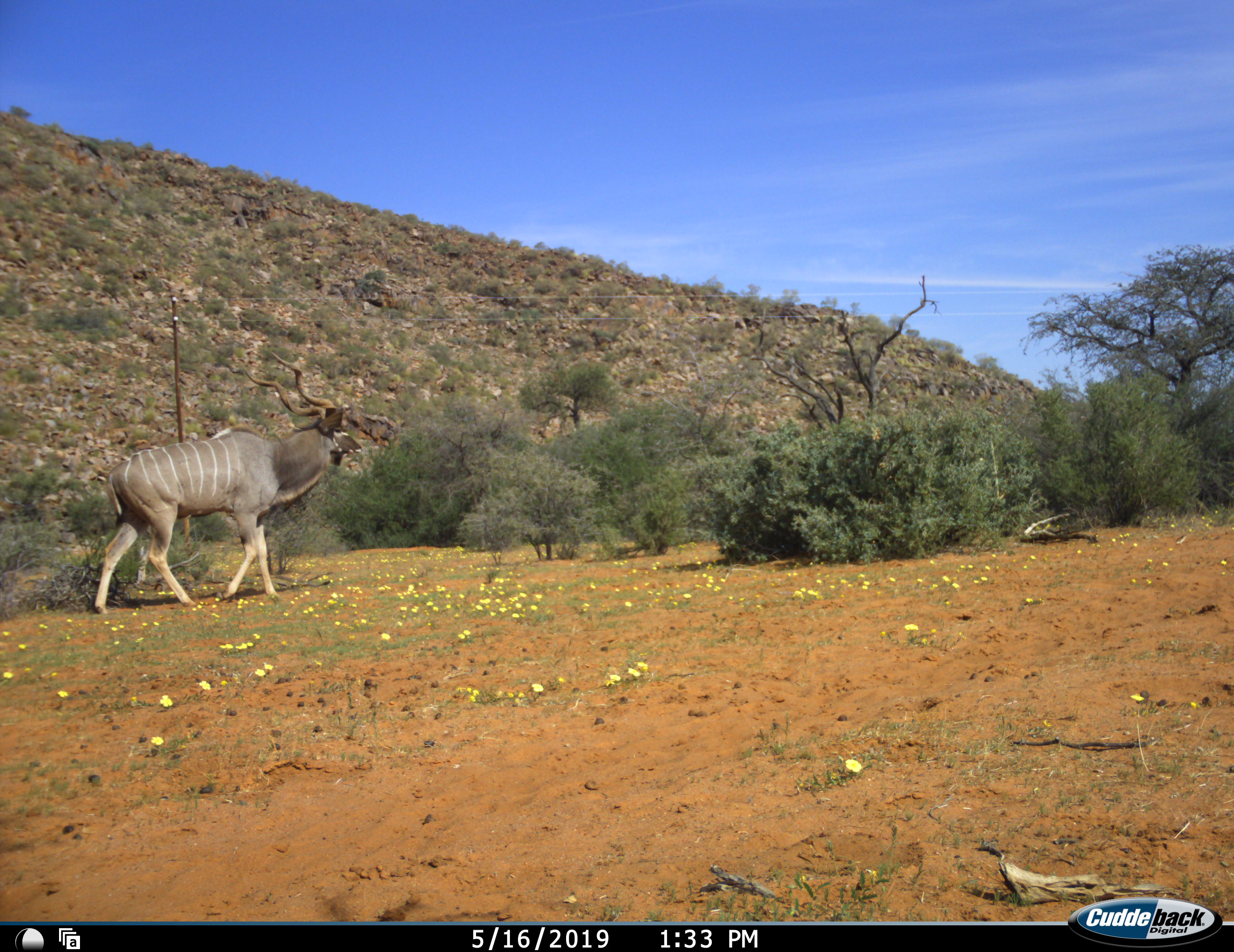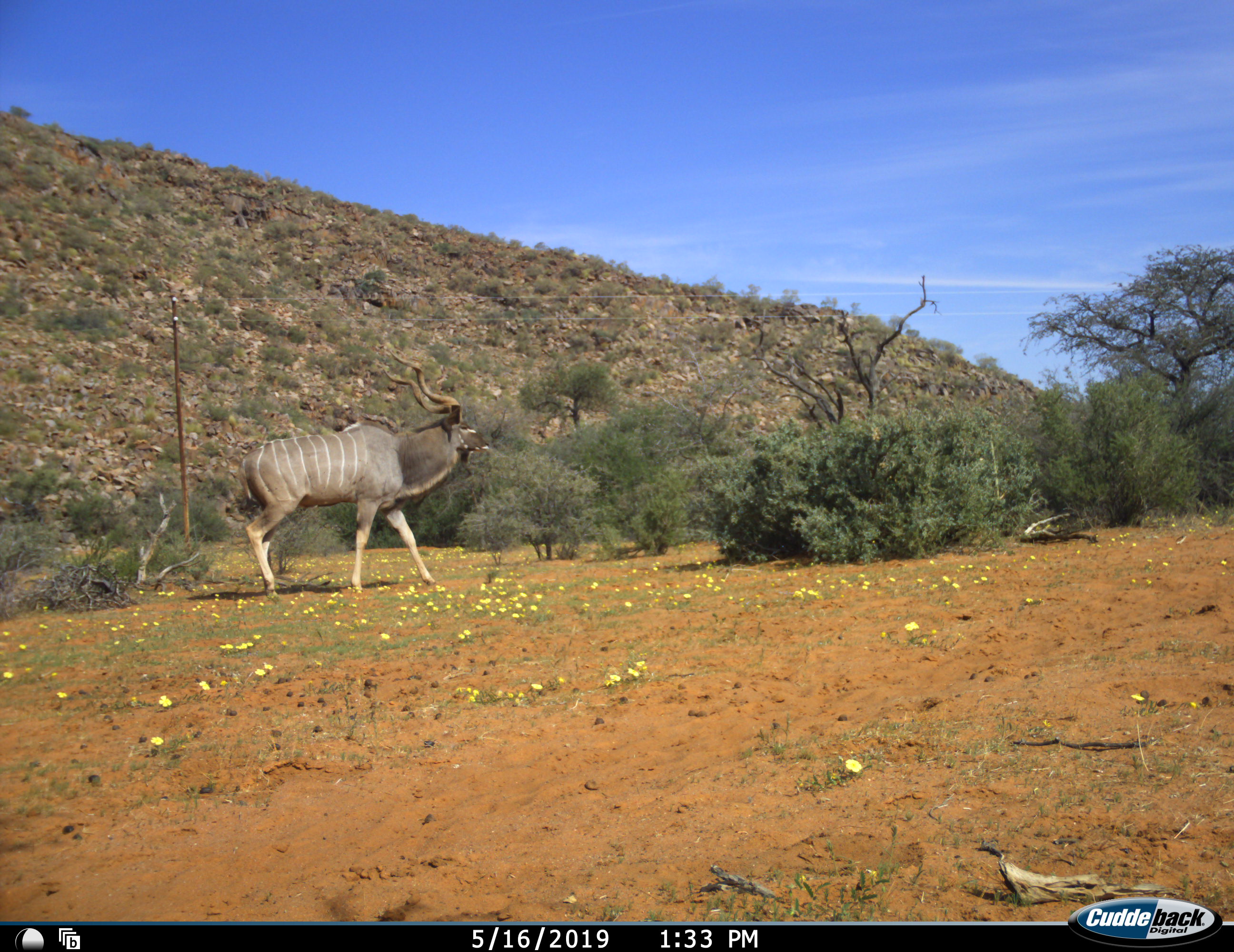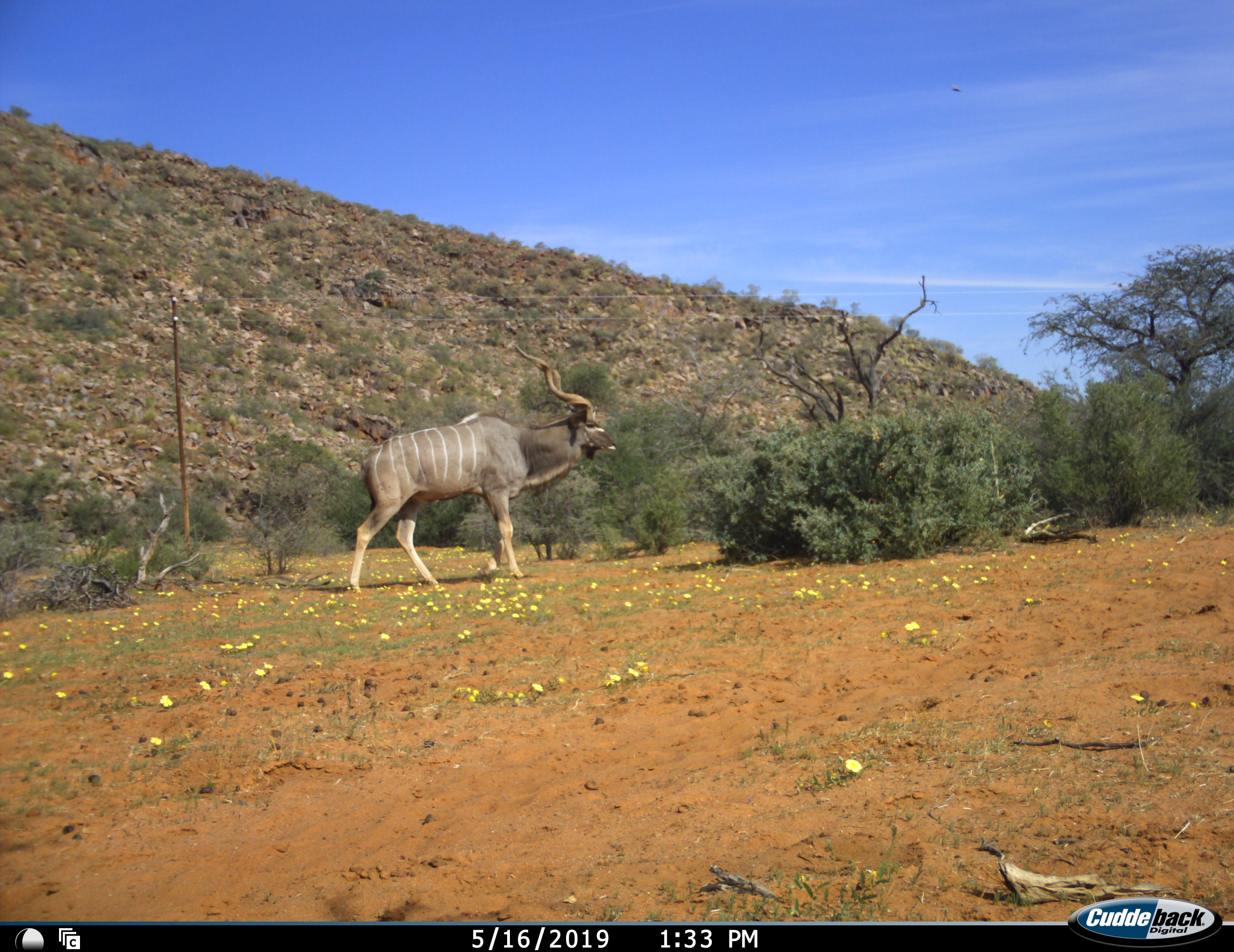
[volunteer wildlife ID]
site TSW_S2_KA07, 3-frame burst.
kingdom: Animalia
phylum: Chordata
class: Mammalia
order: Artiodactyla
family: Bovidae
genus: Tragelaphus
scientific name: Tragelaphus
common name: kudu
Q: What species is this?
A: Kudu (Tragelaphus).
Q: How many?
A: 1.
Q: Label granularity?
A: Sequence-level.